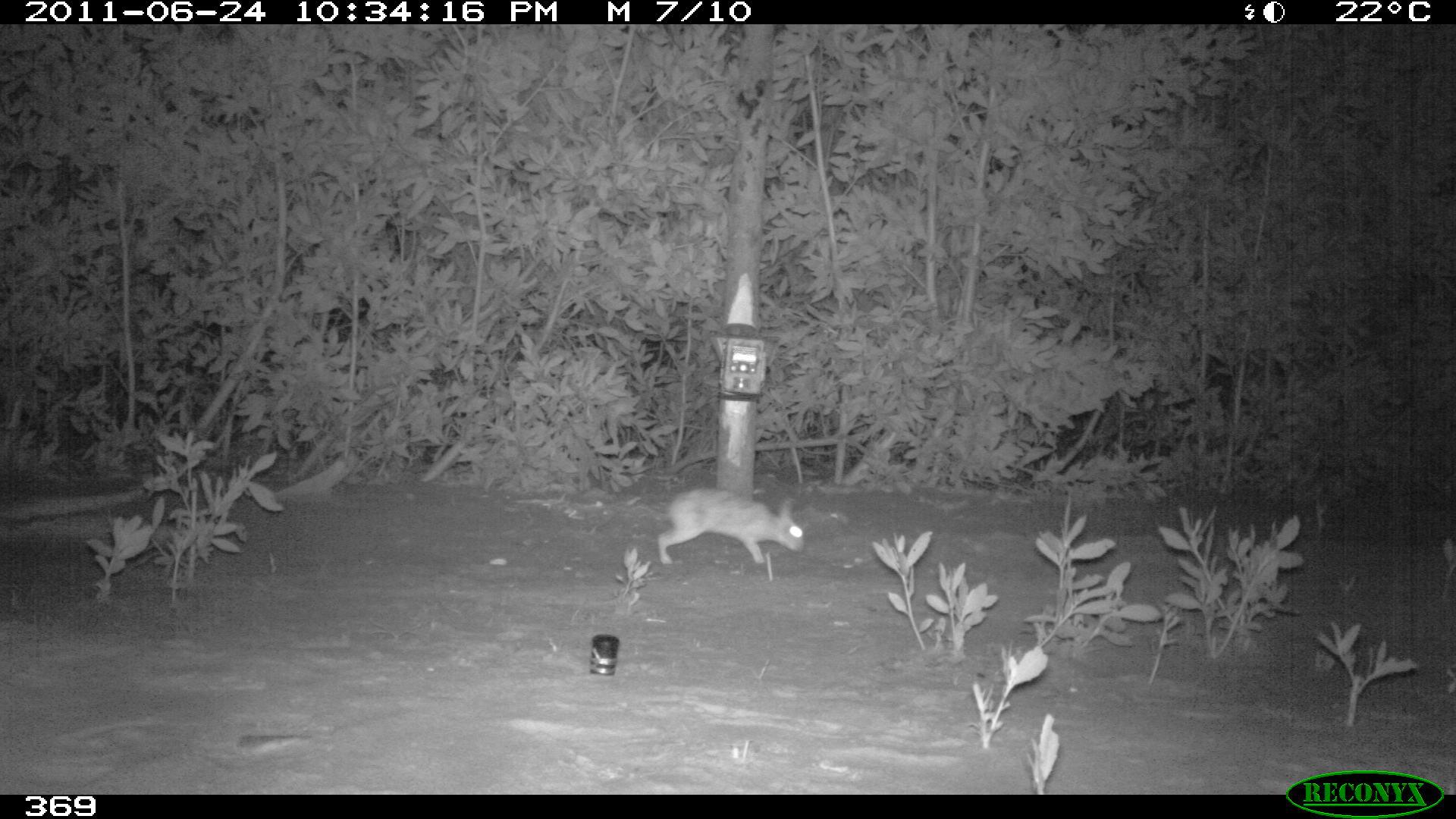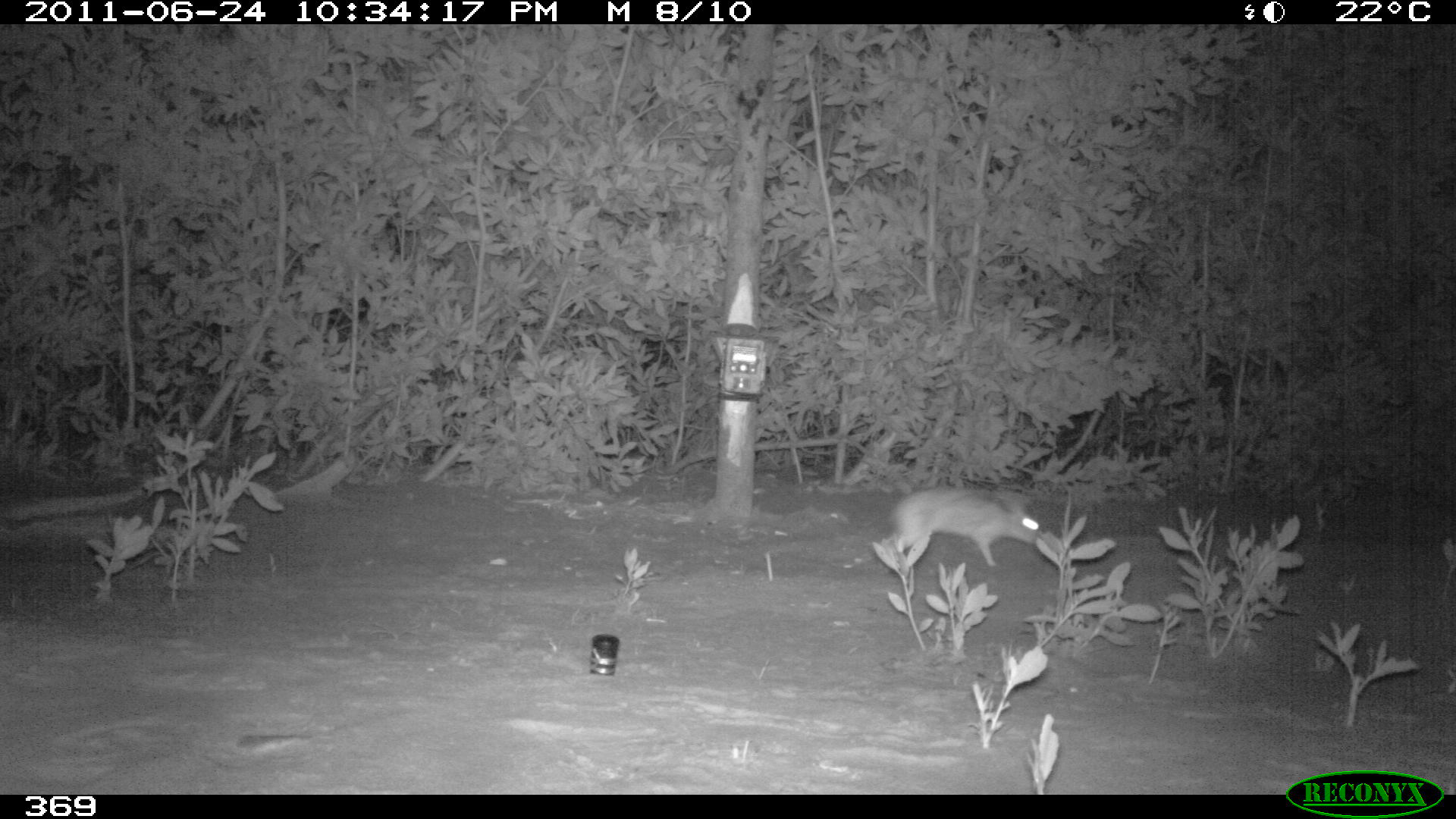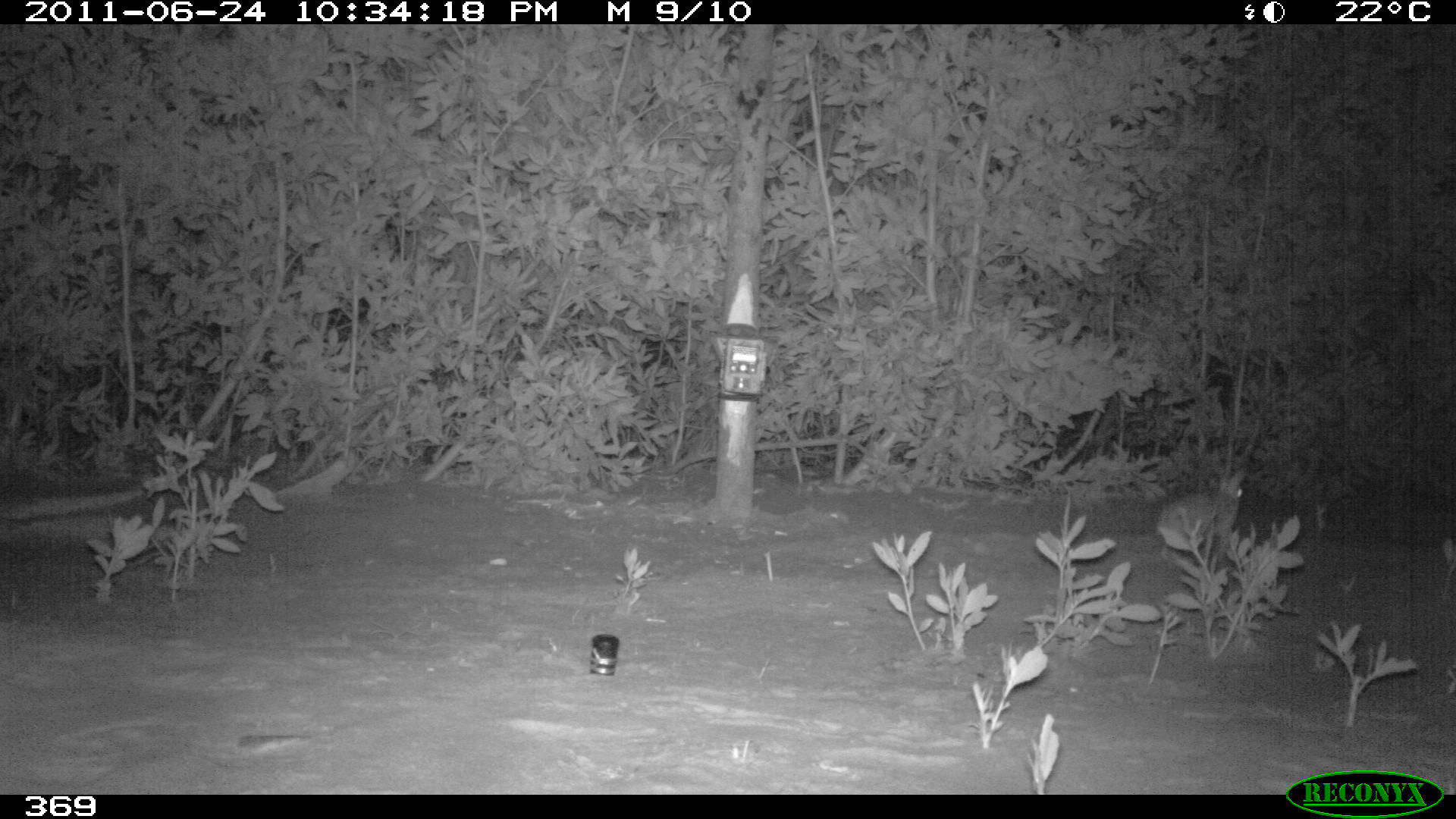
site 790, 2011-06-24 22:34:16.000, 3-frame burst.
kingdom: Animalia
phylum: Chordata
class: Mammalia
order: Lagomorpha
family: Leporidae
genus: Sylvilagus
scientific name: Sylvilagus brasiliensis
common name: tapeti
Sylvilagus brasiliensis (tapeti).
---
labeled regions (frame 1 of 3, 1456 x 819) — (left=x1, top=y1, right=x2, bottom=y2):
sylvilagus brasiliensis: (left=657, top=486, right=805, bottom=566)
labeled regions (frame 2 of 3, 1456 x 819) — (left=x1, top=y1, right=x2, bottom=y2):
sylvilagus brasiliensis: (left=895, top=486, right=1045, bottom=566)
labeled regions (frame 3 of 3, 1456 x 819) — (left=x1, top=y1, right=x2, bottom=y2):
sylvilagus brasiliensis: (left=1157, top=465, right=1244, bottom=560)